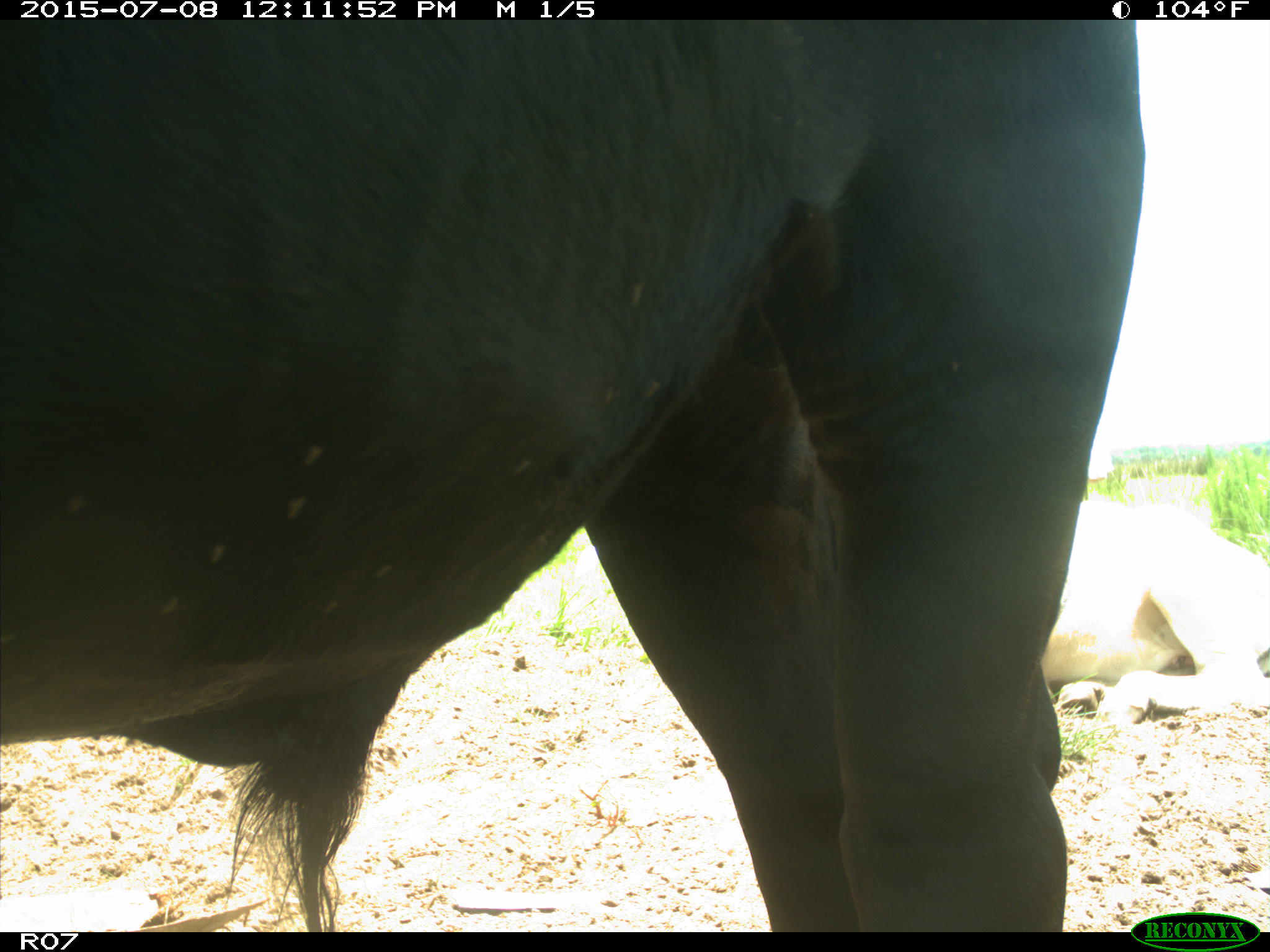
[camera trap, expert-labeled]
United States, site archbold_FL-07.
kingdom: Animalia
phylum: Chordata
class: Mammalia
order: Artiodactyla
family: Bovidae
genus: Bos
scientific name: Bos taurus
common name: domestic cow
Bos taurus (domestic cow).